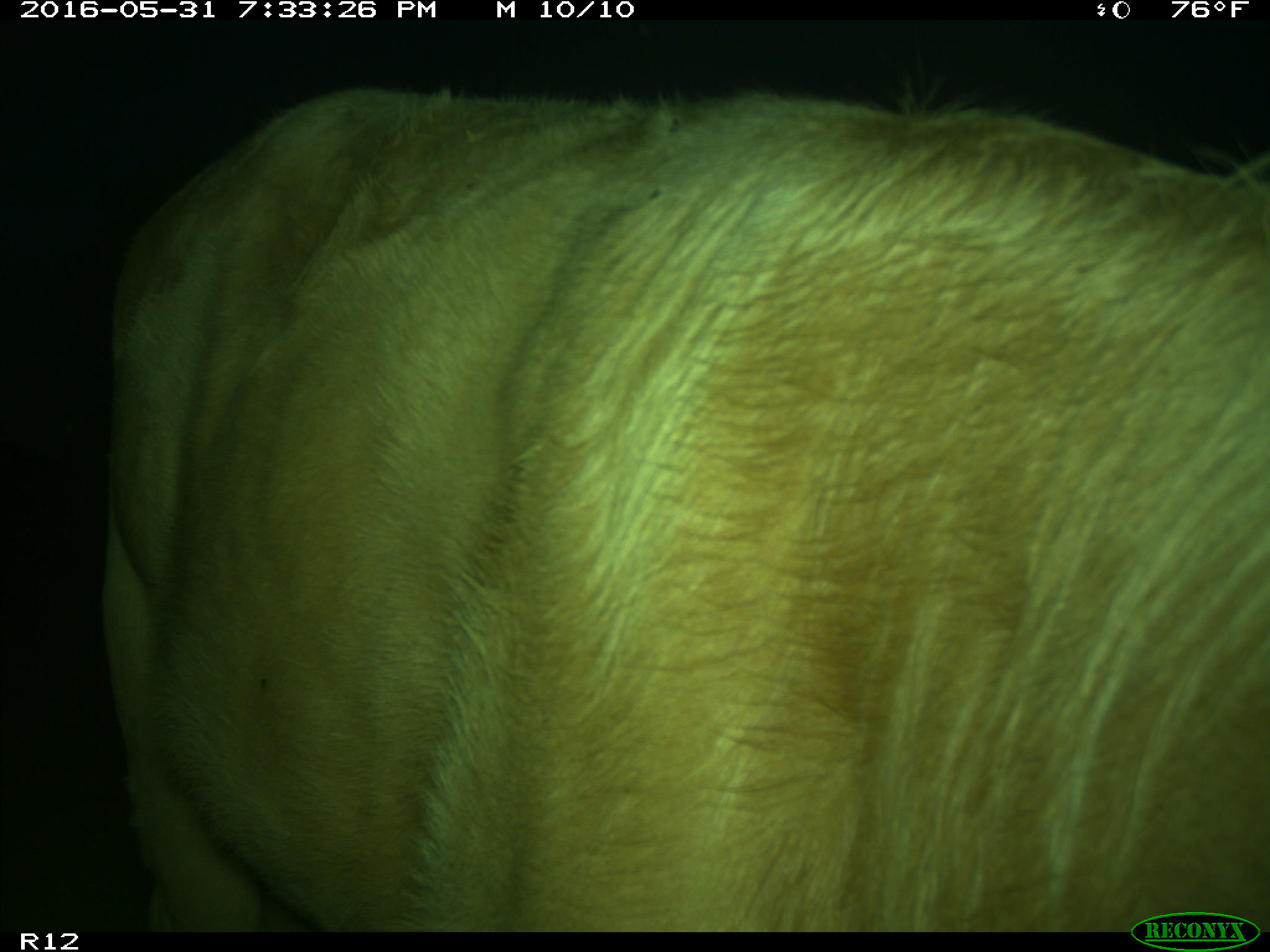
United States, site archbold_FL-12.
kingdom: Animalia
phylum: Chordata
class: Mammalia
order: Artiodactyla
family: Bovidae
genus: Bos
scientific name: Bos taurus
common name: domestic cow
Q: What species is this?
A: Bos taurus (domestic cow).